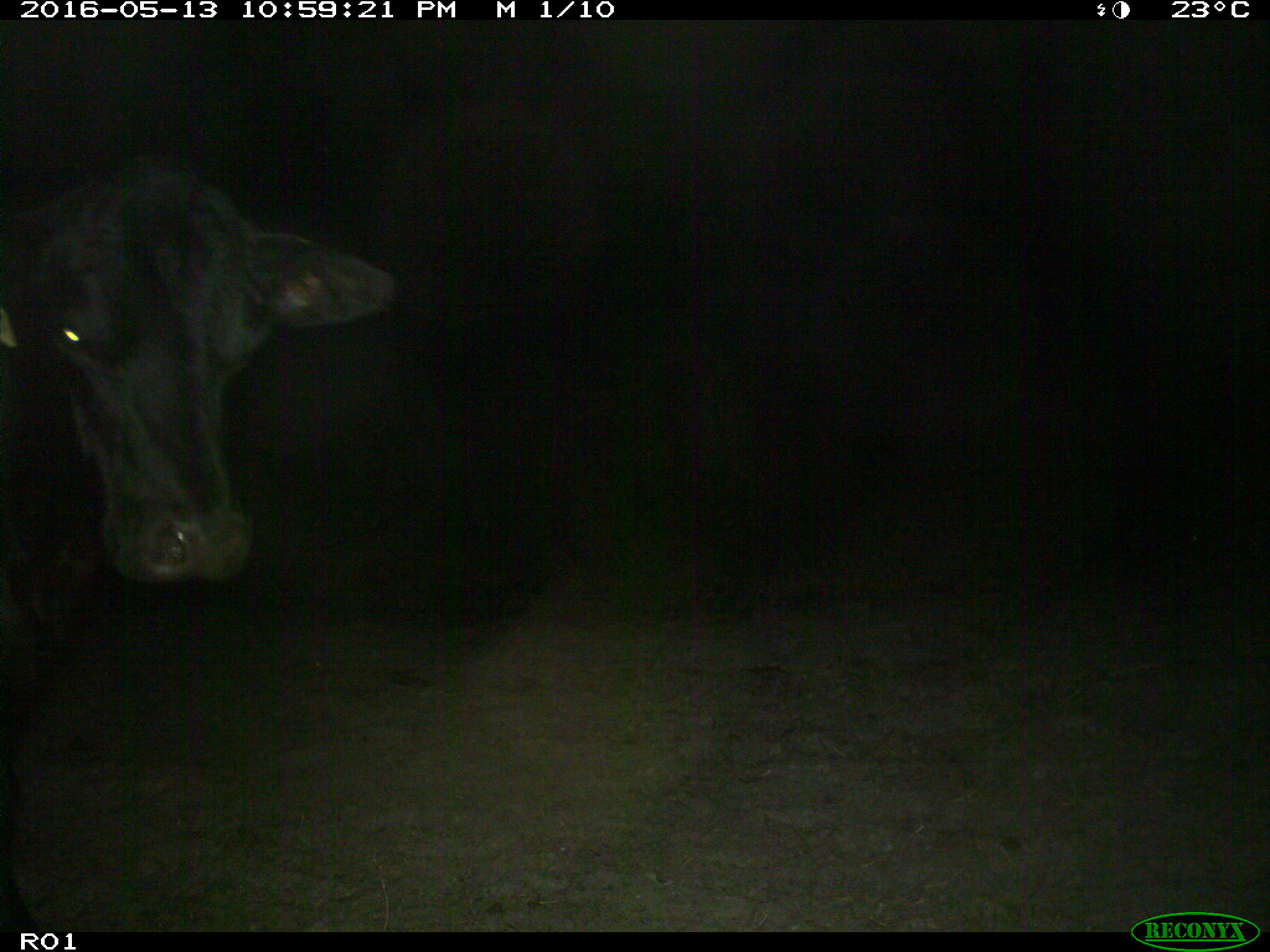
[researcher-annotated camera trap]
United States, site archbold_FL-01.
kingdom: Animalia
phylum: Chordata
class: Mammalia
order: Artiodactyla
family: Bovidae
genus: Bos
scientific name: Bos taurus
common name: domestic cow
Bos taurus (domestic cow).